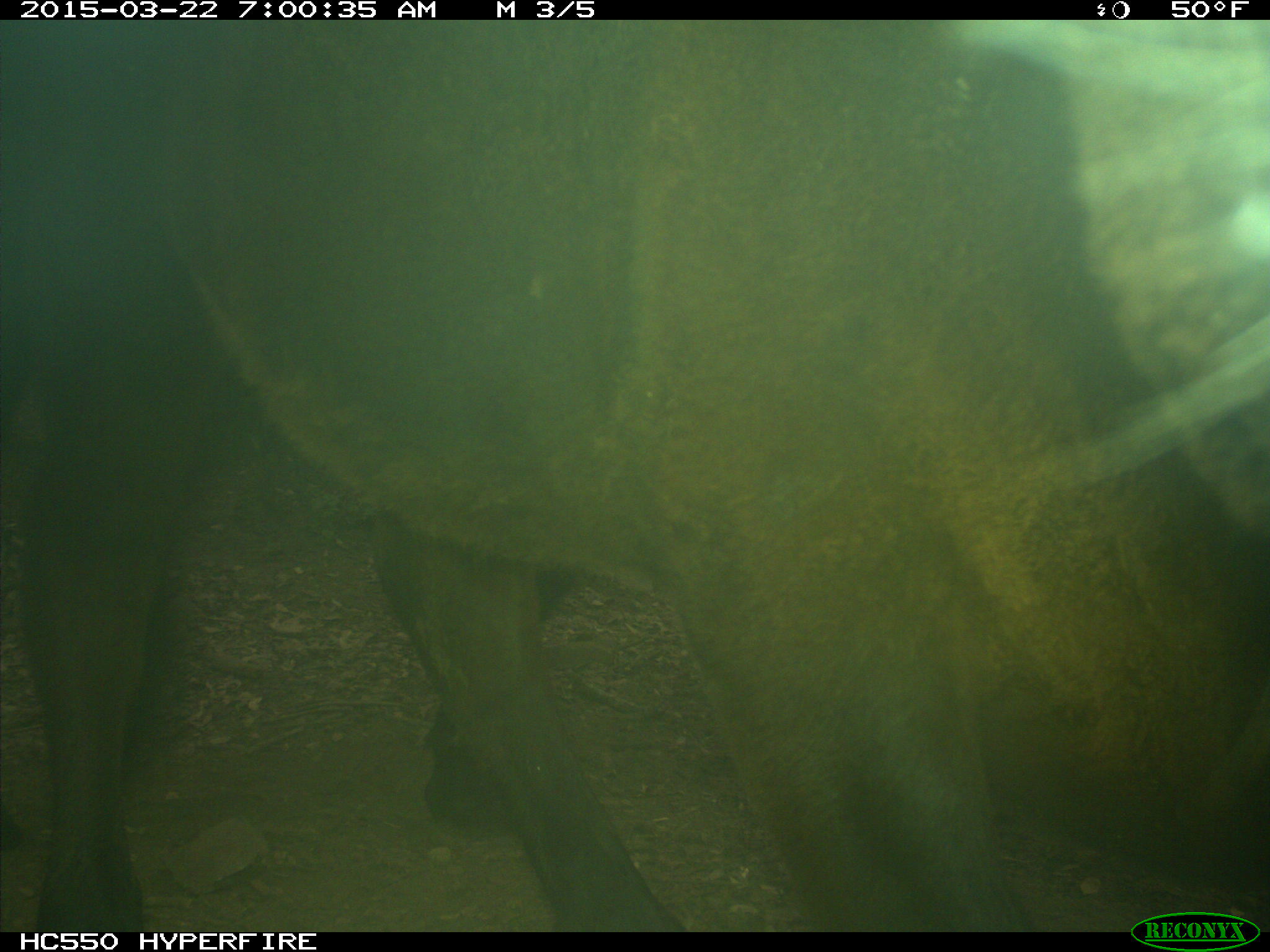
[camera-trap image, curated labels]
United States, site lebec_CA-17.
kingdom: Animalia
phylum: Chordata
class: Mammalia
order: Artiodactyla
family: Bovidae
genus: Bos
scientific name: Bos taurus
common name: domestic cow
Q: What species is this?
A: Bos taurus (domestic cow).